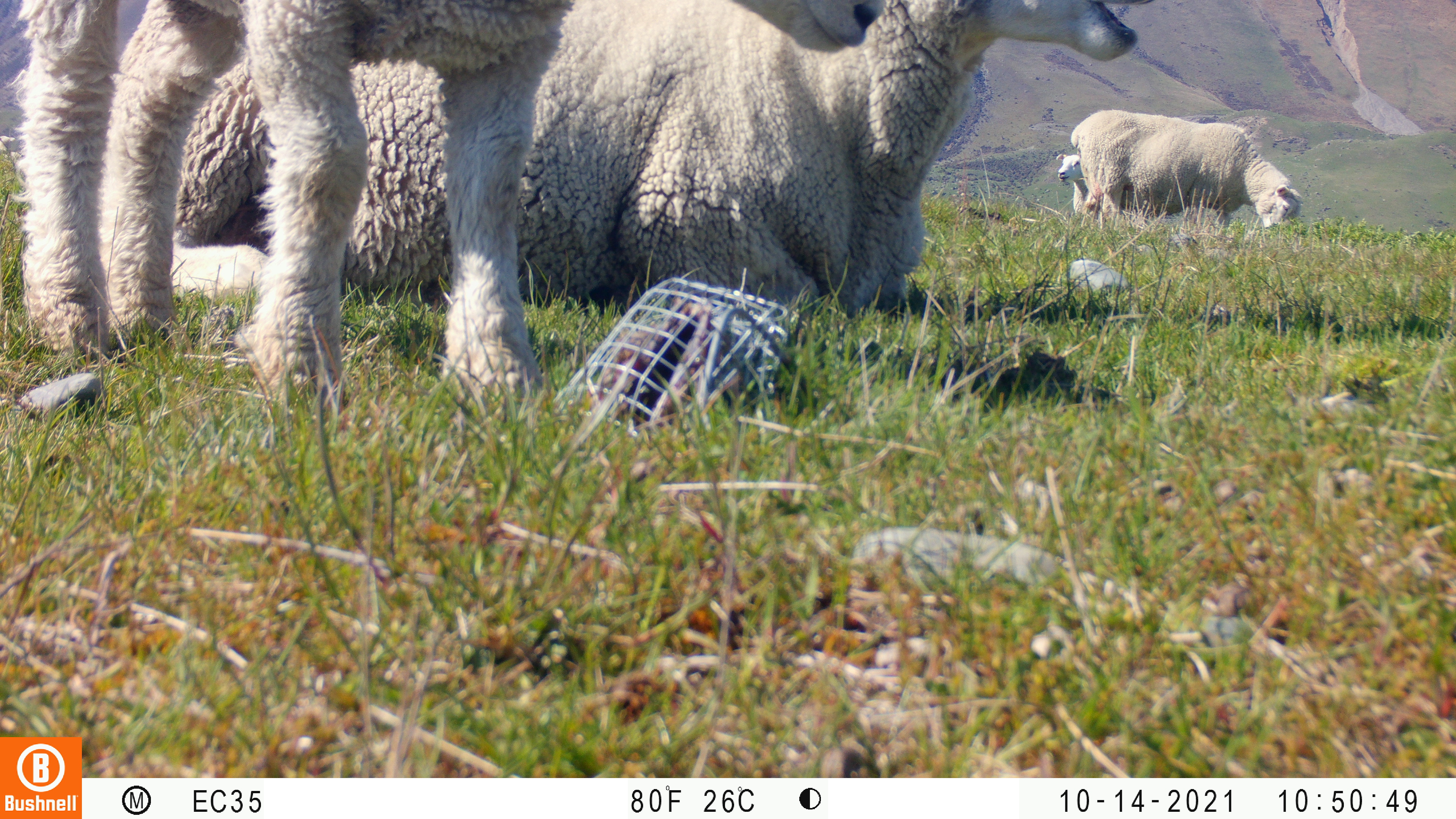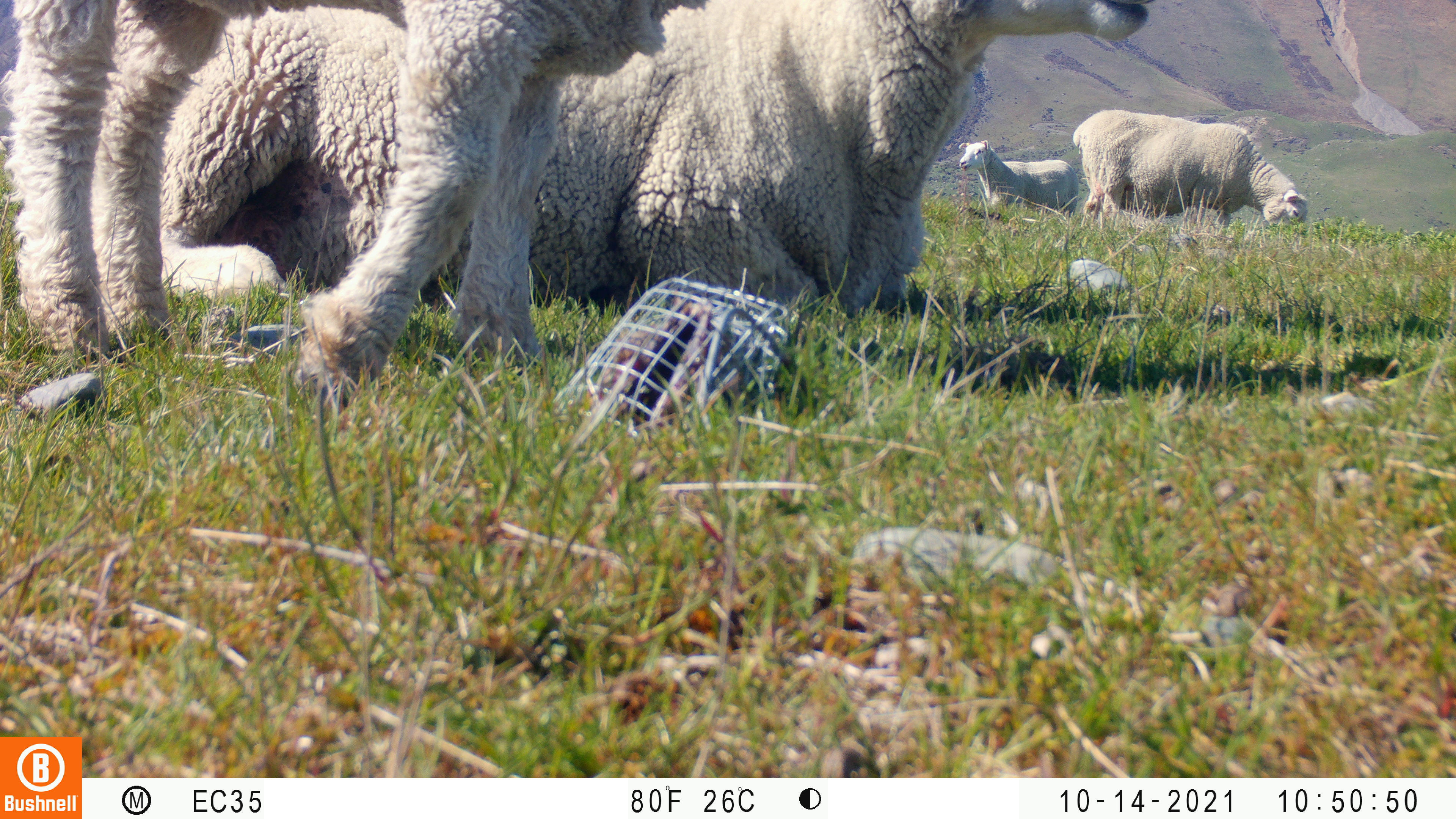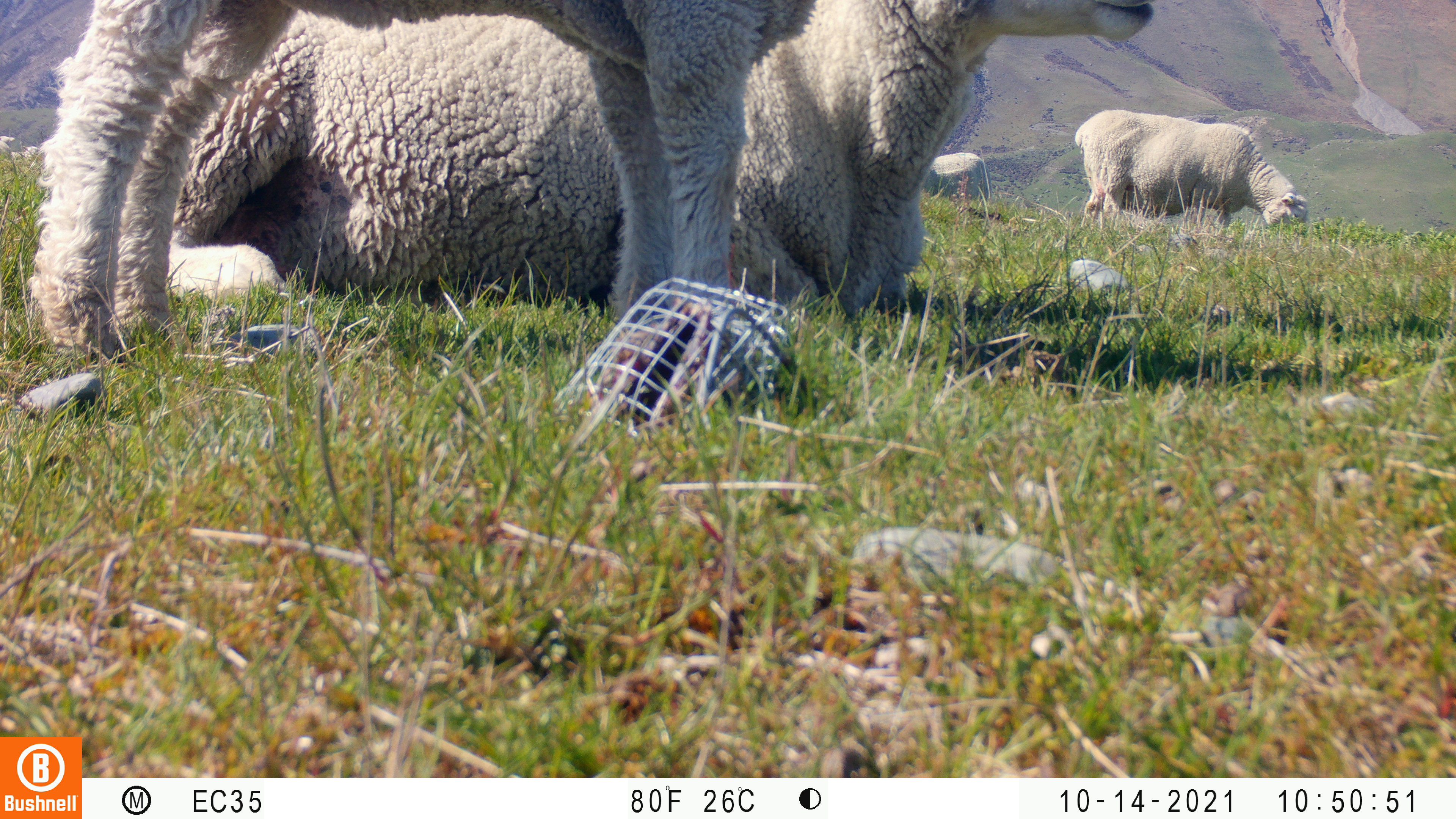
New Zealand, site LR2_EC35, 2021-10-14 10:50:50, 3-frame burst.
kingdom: Animalia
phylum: Chordata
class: Mammalia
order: Artiodactyla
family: Bovidae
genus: Bos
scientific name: Bos taurus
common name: domestic cow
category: cow